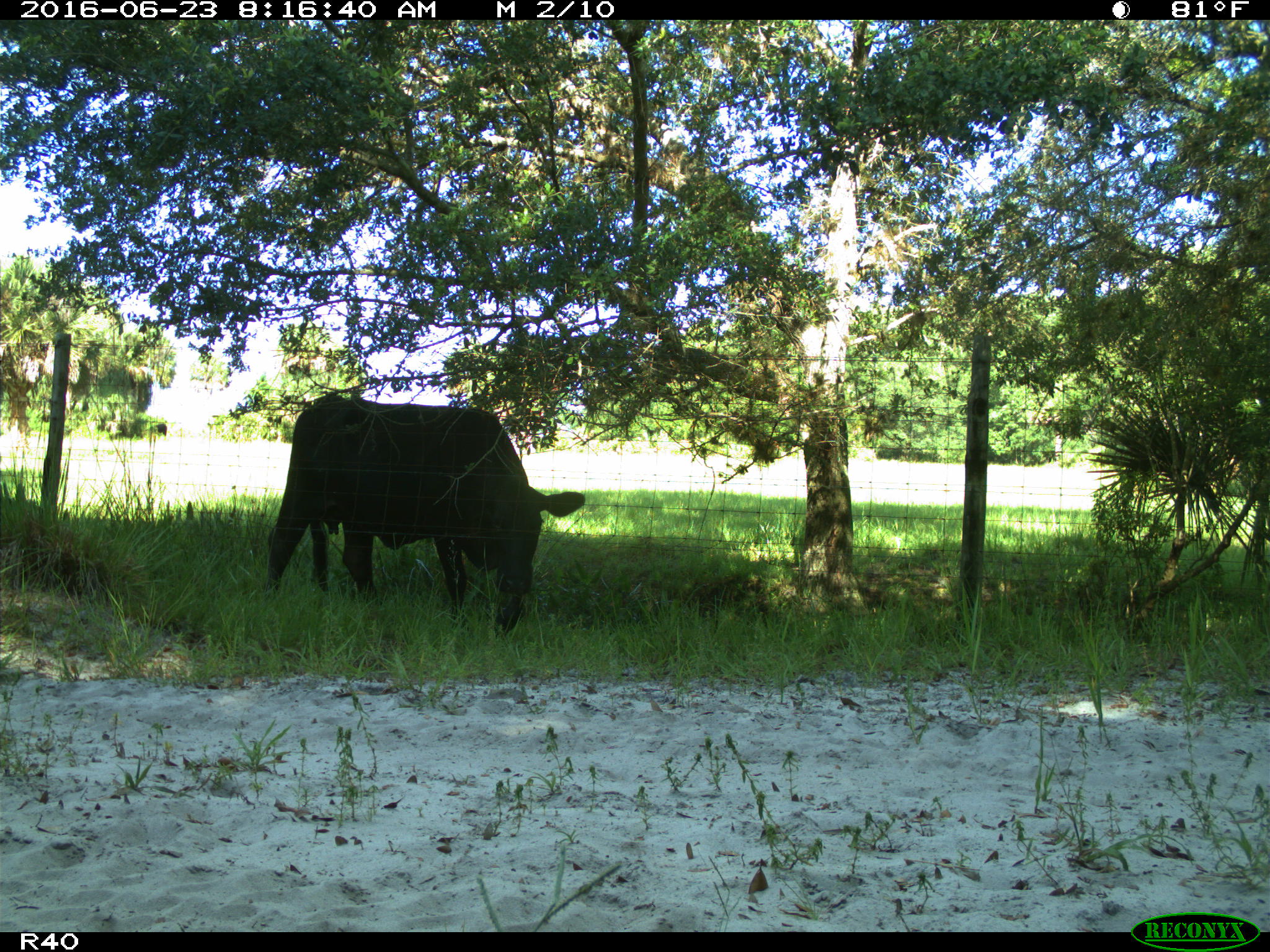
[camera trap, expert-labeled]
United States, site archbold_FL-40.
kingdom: Animalia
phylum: Chordata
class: Mammalia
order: Artiodactyla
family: Bovidae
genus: Bos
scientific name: Bos taurus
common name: domestic cow